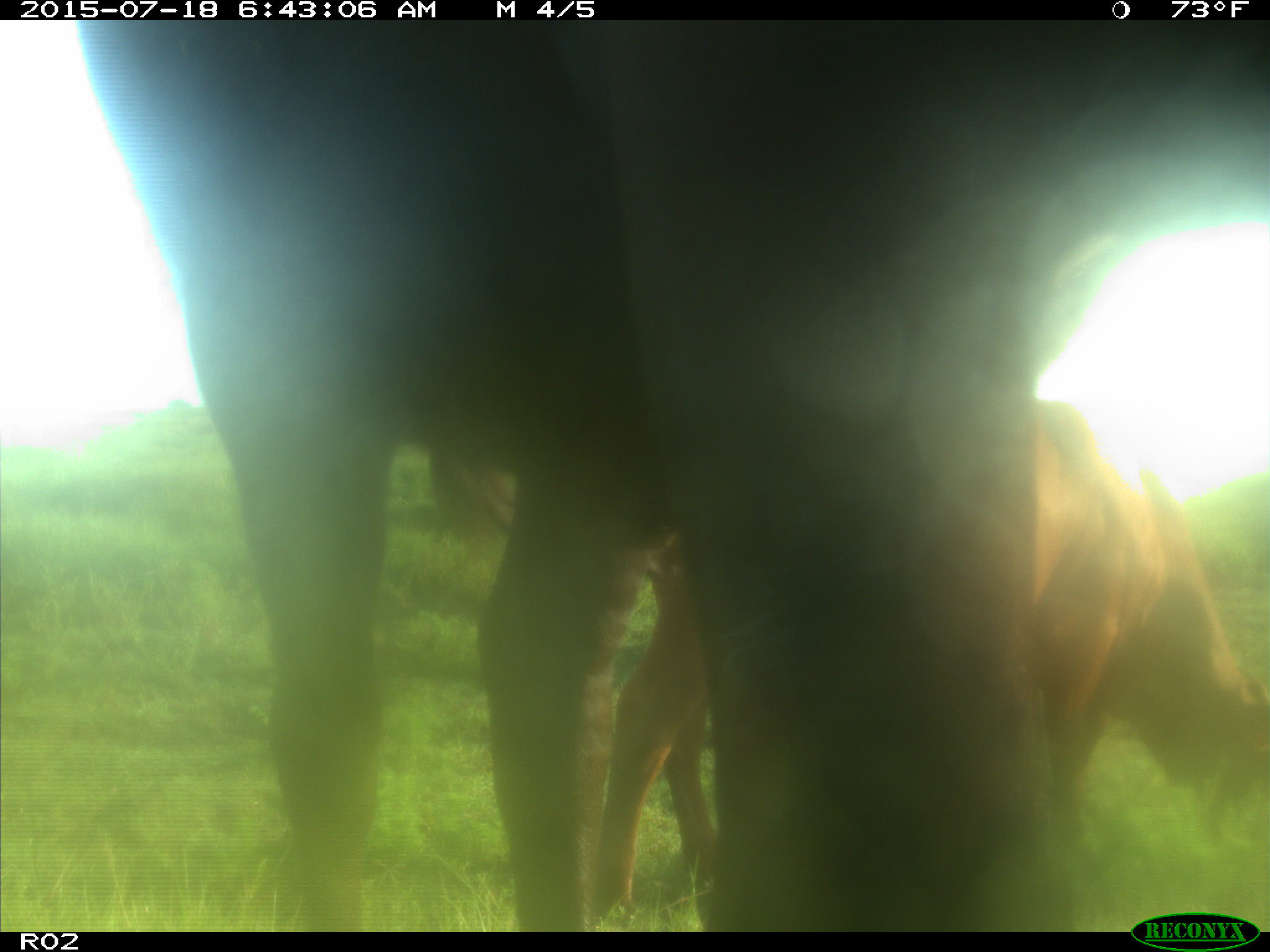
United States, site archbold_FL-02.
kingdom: Animalia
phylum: Chordata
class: Mammalia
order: Artiodactyla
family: Bovidae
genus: Bos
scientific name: Bos taurus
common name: domestic cow